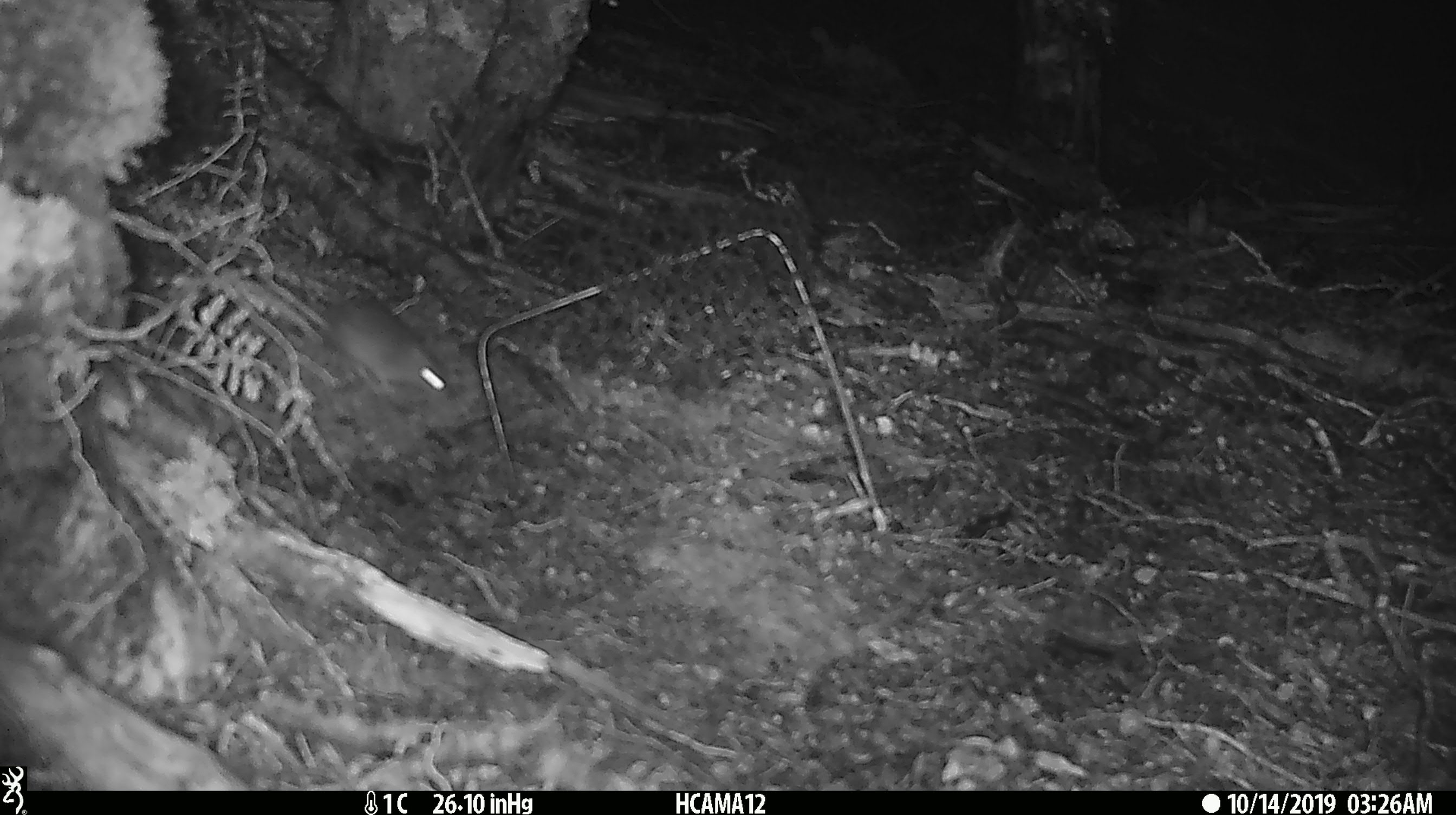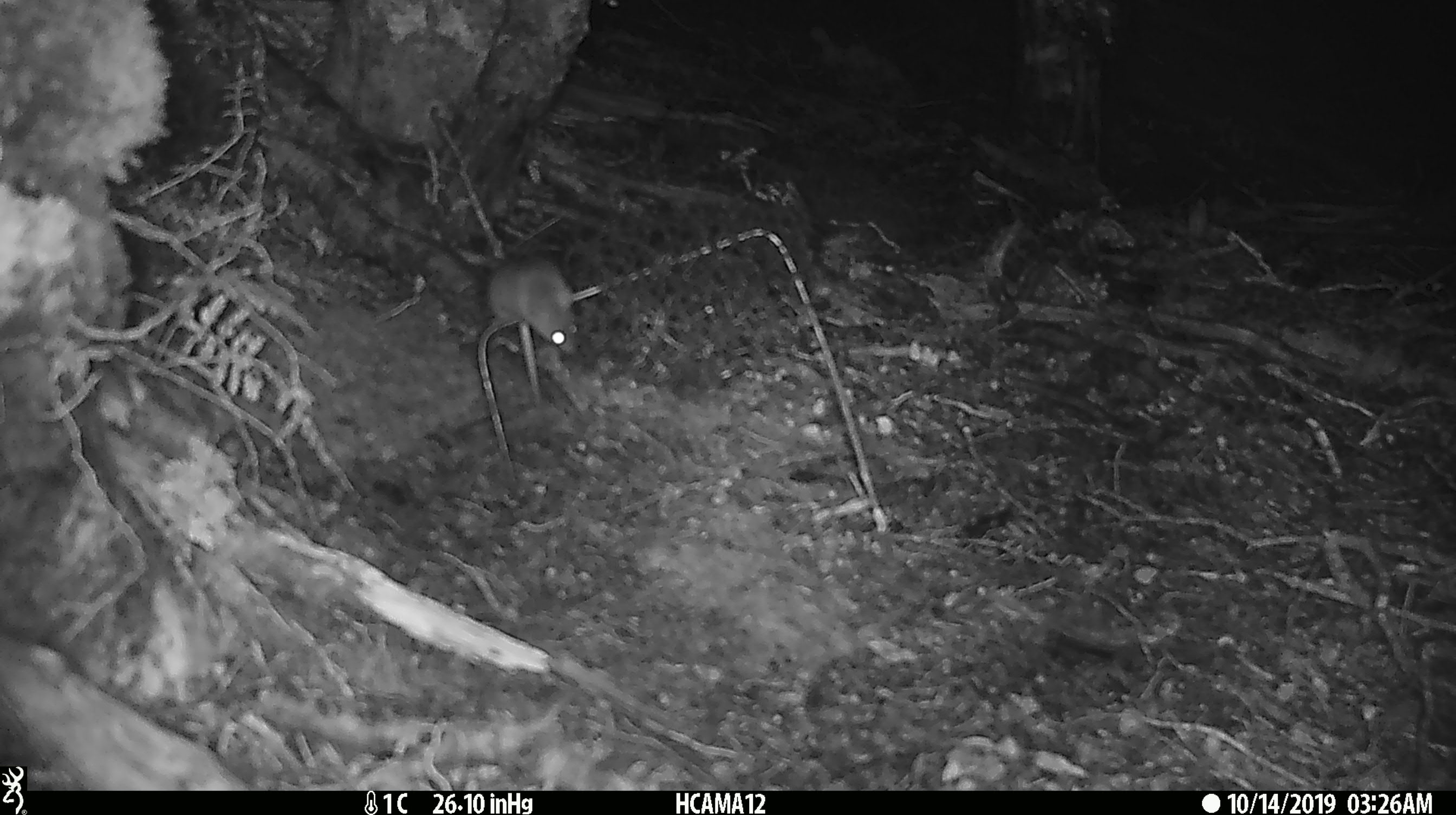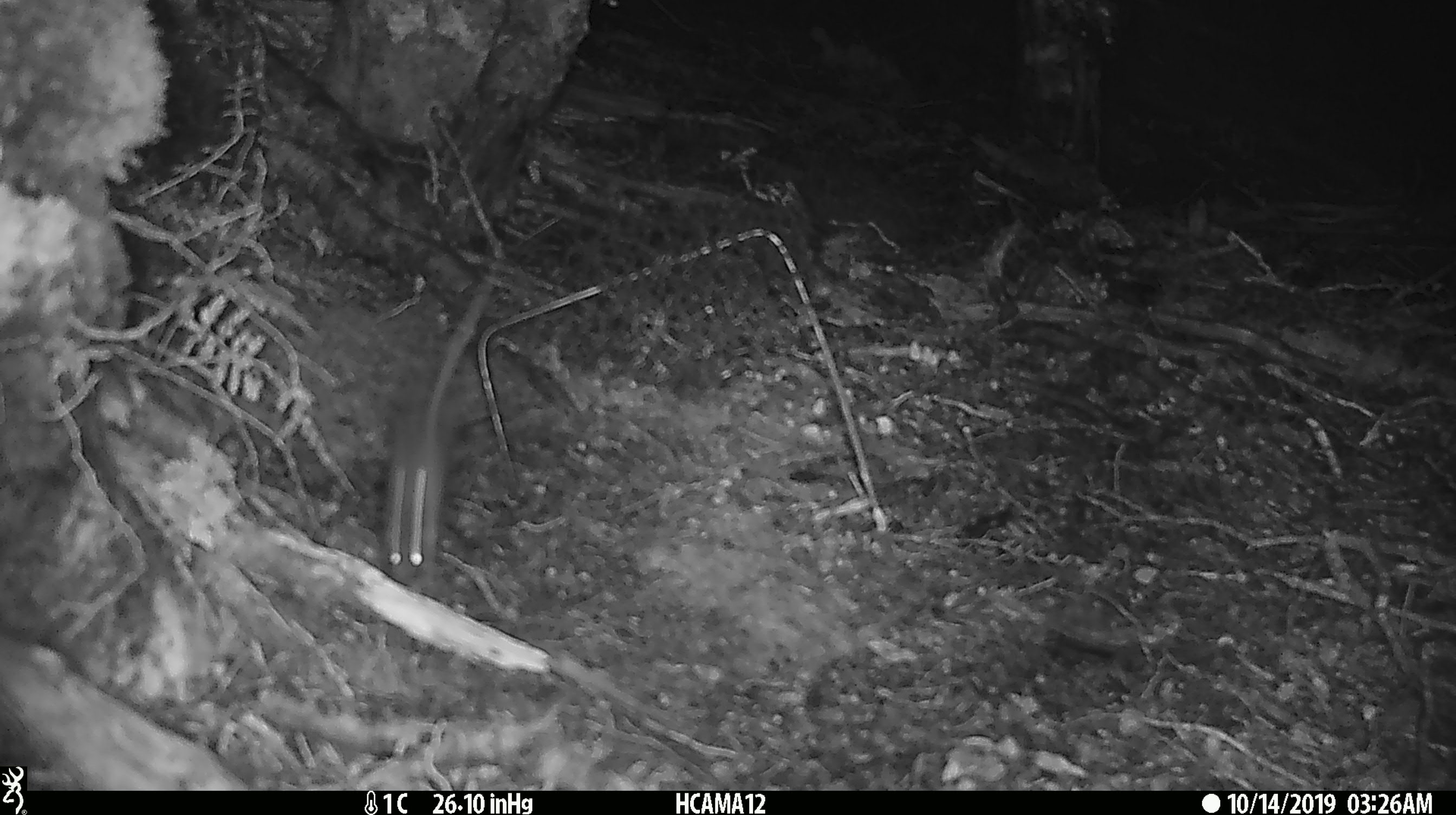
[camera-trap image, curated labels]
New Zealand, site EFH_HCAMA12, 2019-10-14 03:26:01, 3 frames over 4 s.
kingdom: Animalia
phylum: Chordata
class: Mammalia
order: Rodentia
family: Muridae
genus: Mus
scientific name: Mus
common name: mouse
Mouse (Mus).